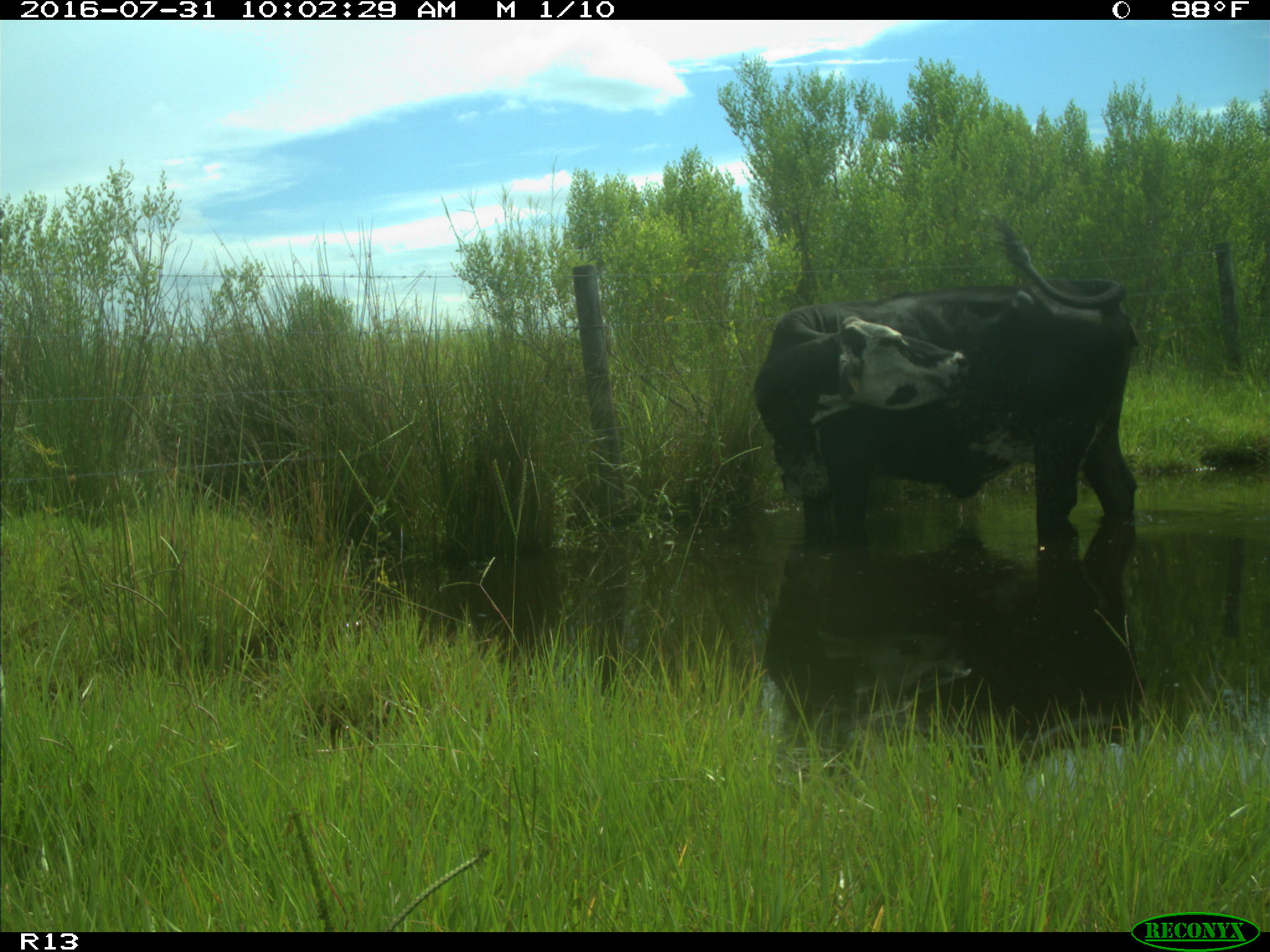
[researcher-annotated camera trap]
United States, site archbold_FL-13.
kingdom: Animalia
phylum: Chordata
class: Mammalia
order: Artiodactyla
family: Bovidae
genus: Bos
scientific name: Bos taurus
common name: domestic cow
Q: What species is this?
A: Bos taurus (domestic cow).